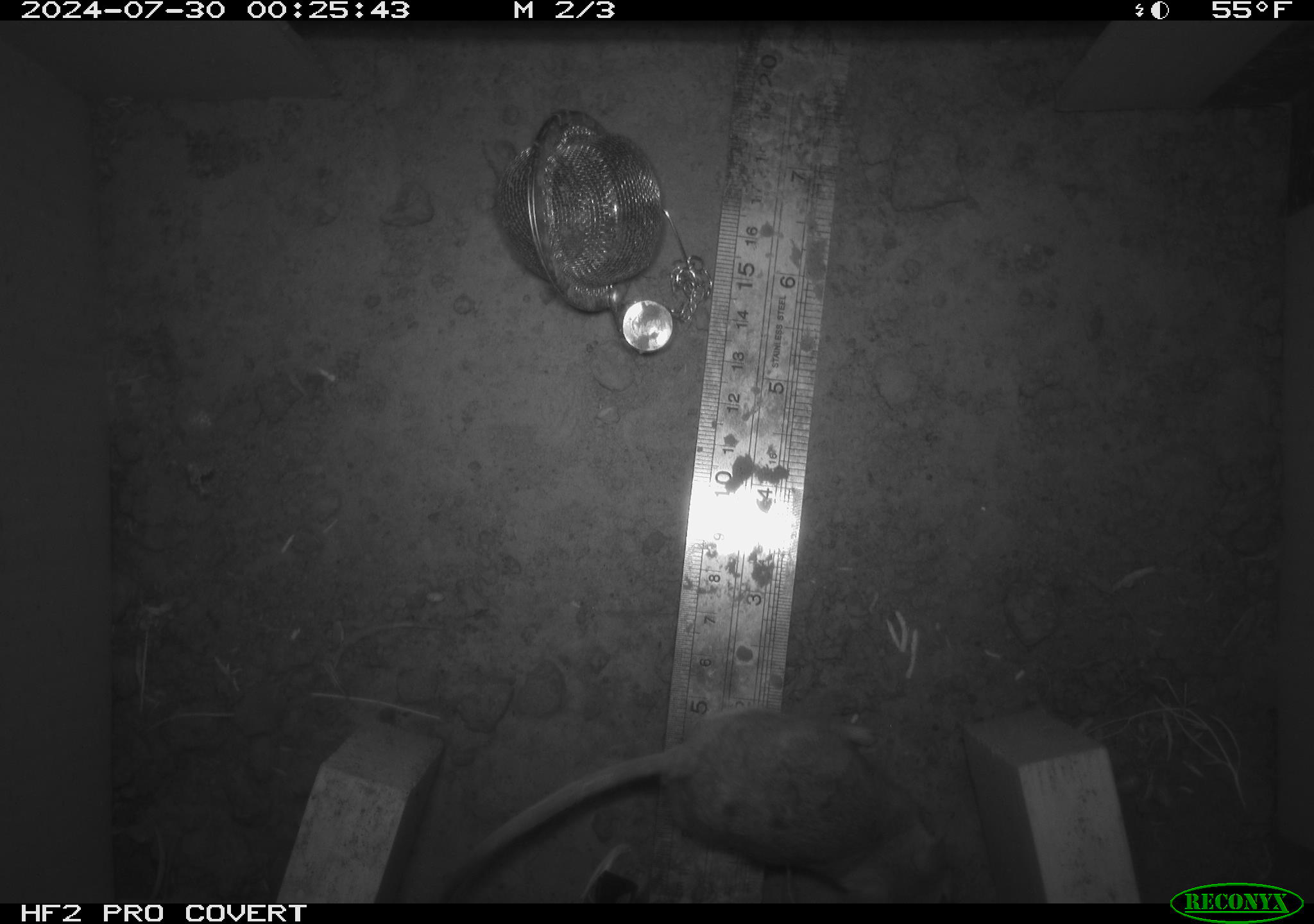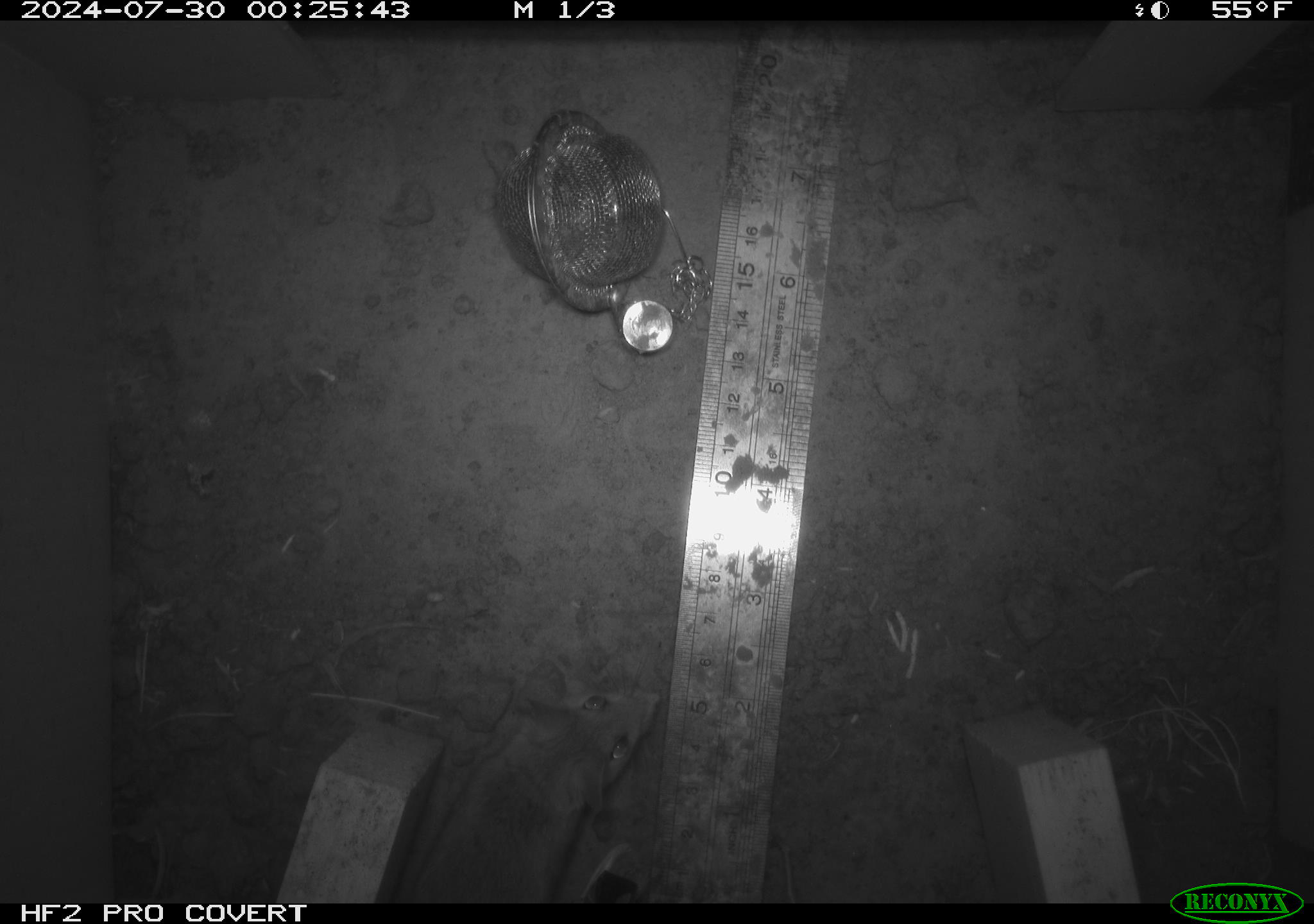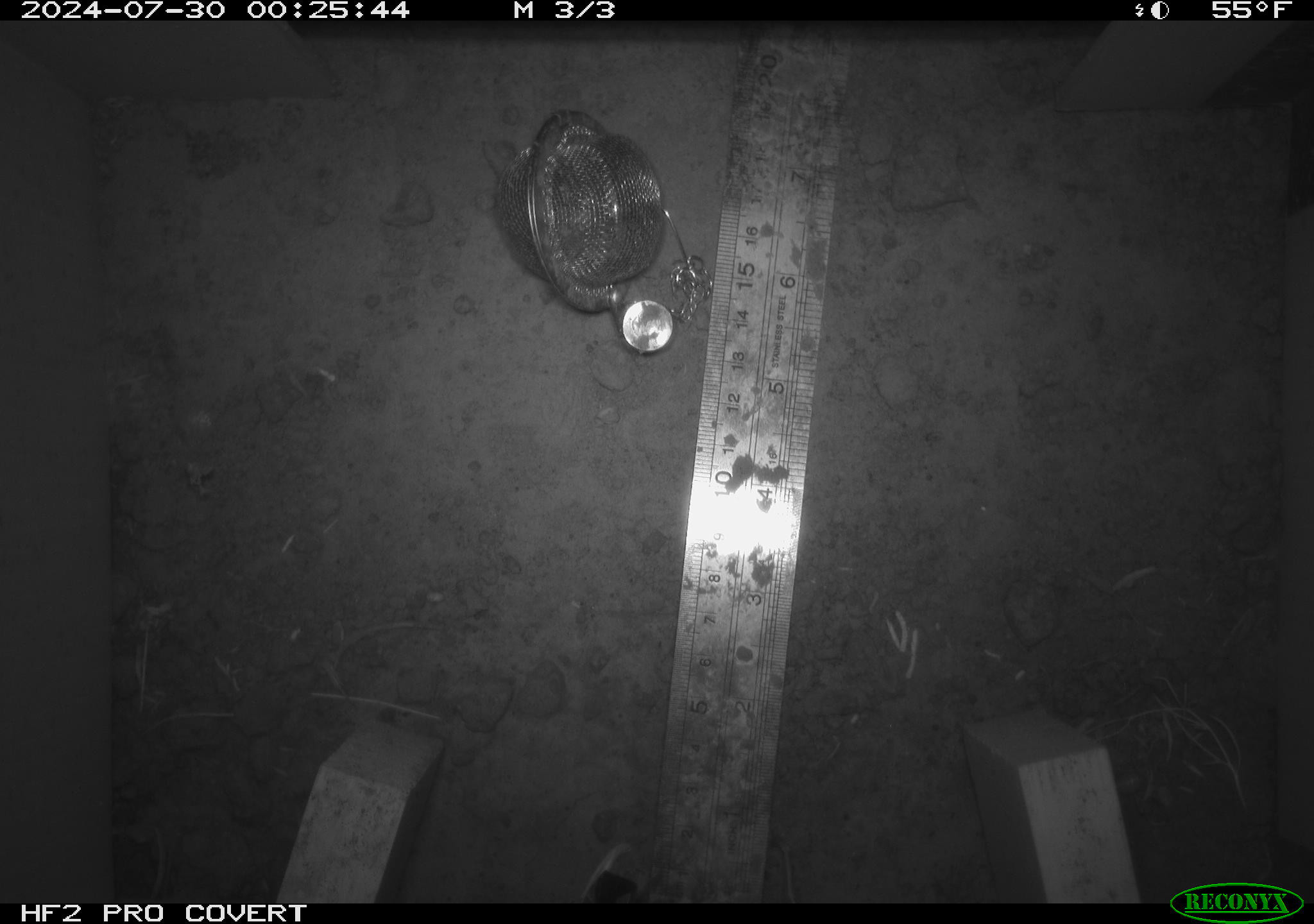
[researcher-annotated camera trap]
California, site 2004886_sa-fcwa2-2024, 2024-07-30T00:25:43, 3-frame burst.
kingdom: Animalia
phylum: Chordata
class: Mammalia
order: Rodentia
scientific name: Rodentia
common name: mouse species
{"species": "mouse species (Rodentia)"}